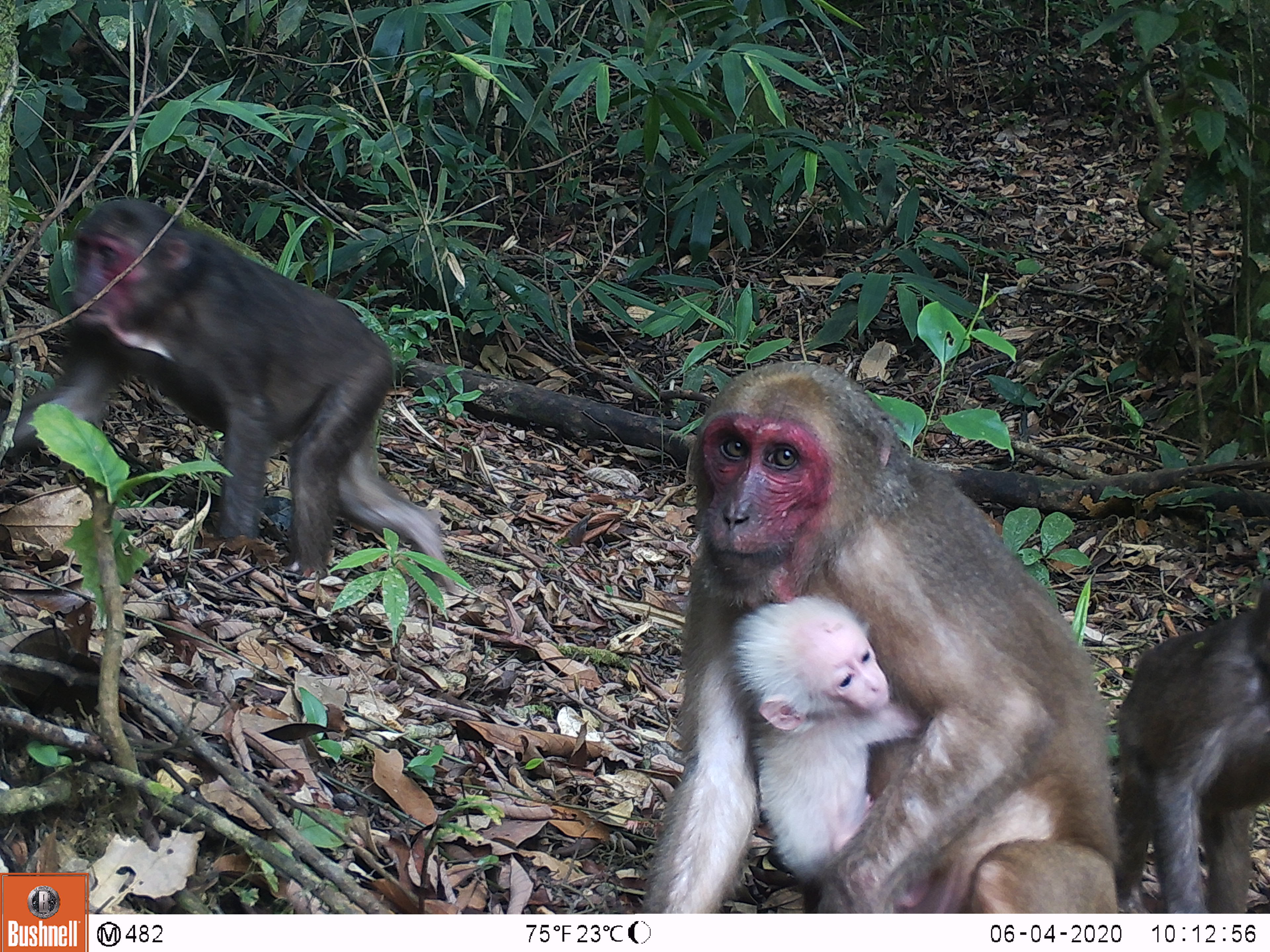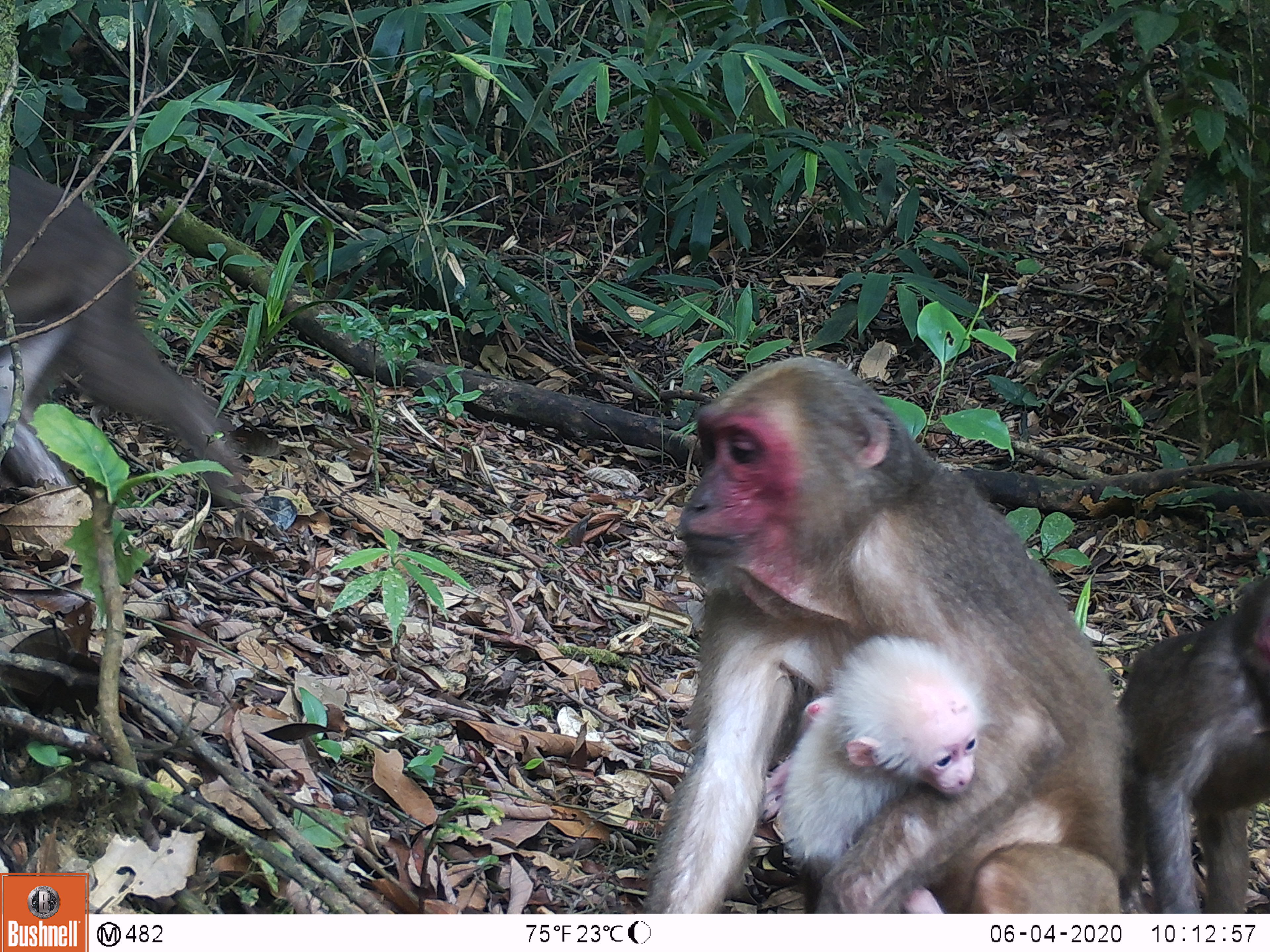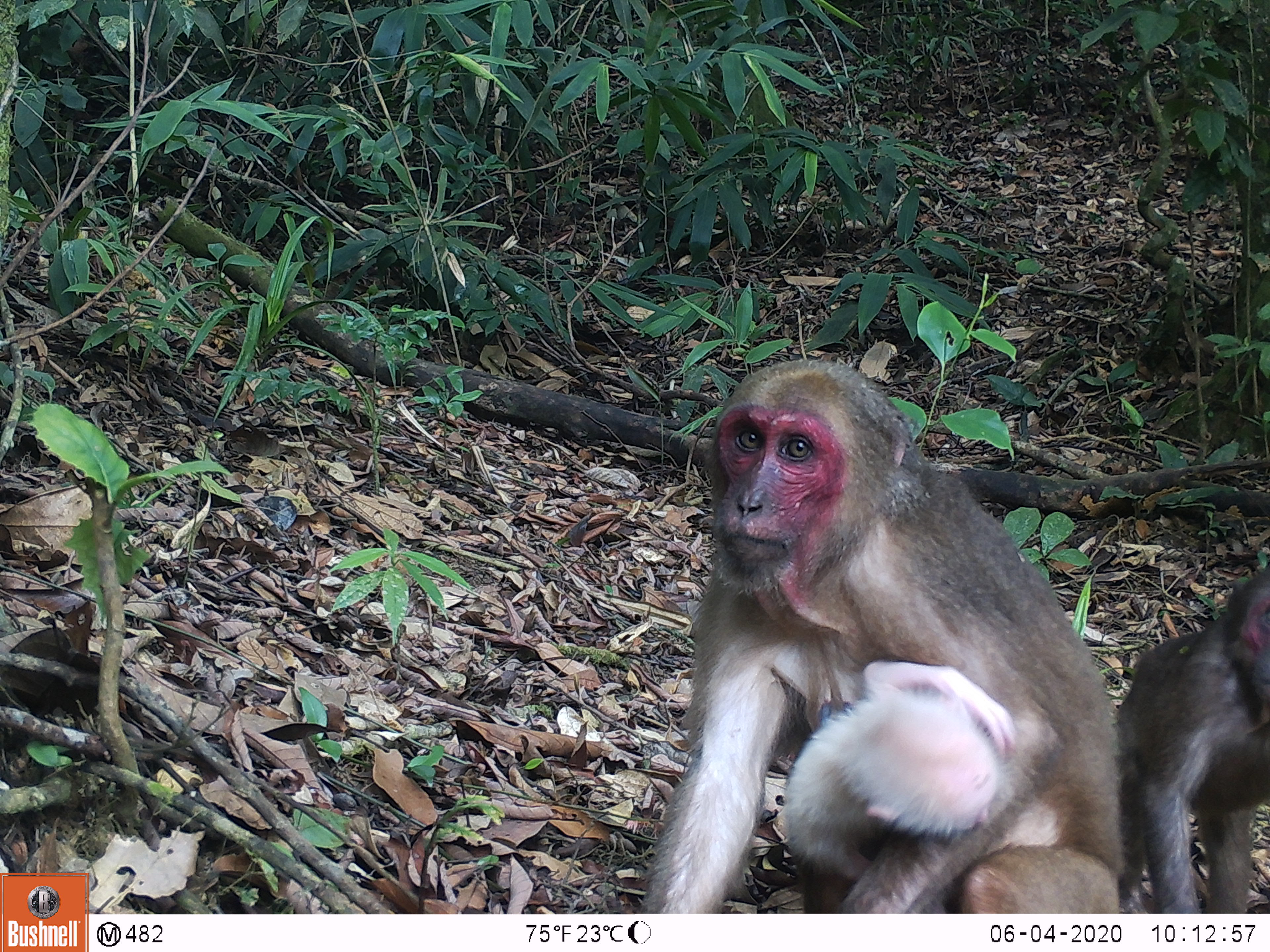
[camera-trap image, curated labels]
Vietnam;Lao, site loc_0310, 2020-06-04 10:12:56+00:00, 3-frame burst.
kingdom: Animalia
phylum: Chordata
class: Mammalia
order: Primates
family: Cercopithecidae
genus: Macaca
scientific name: Macaca arctoides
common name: stump-tailed macaque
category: stump tailed macaque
Stump tailed macaque (stump-tailed macaque) (Macaca arctoides). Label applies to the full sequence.